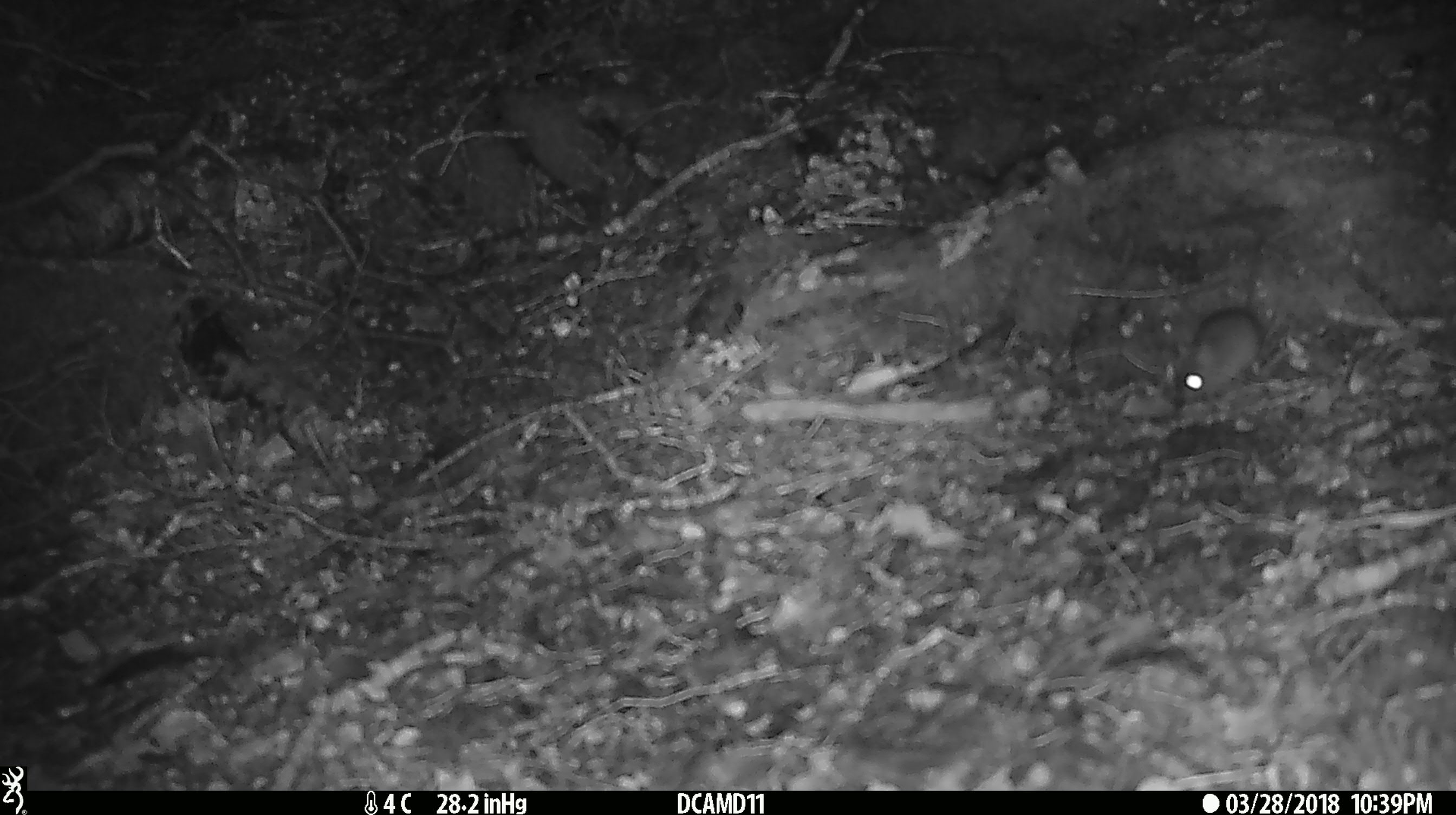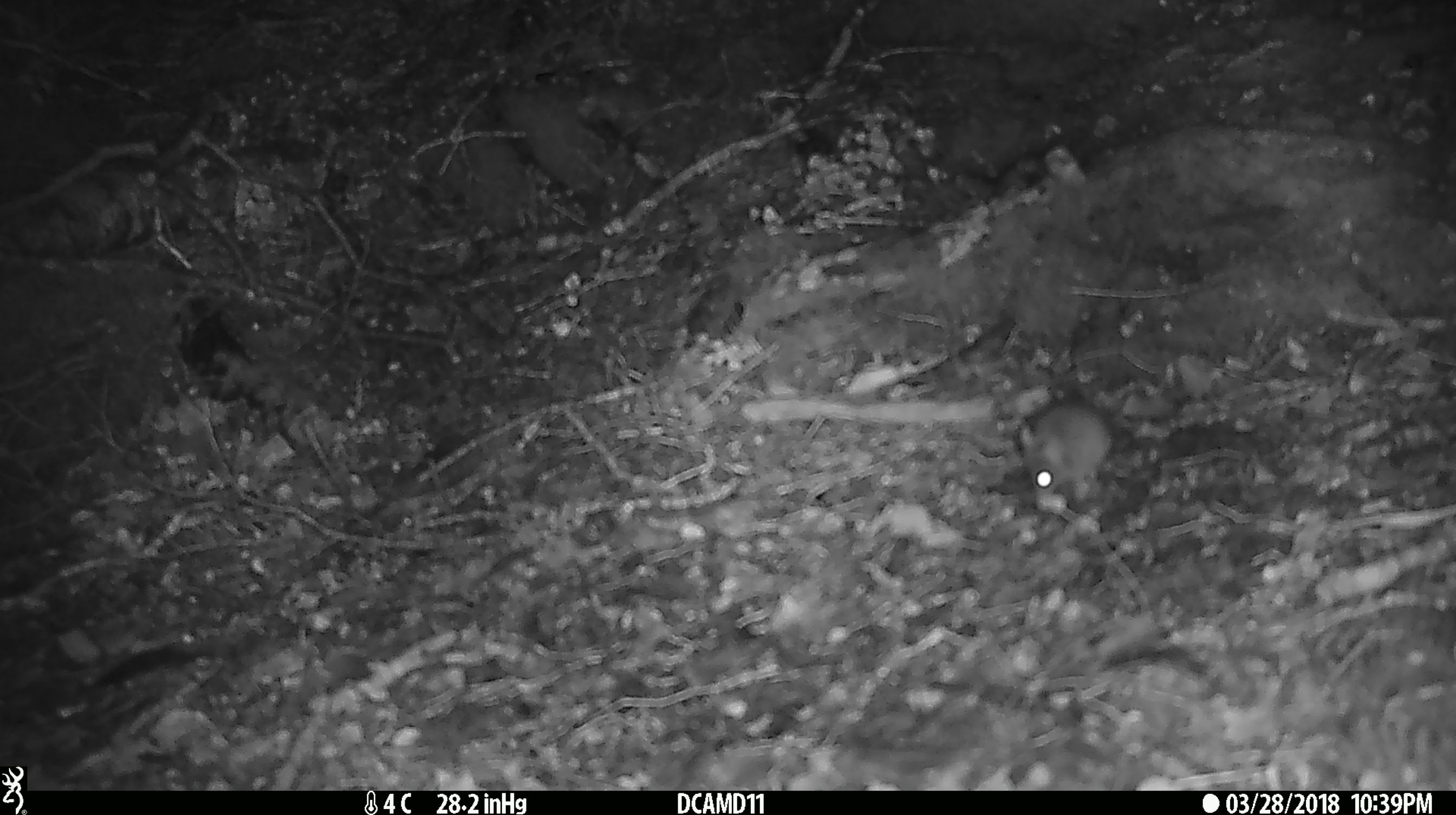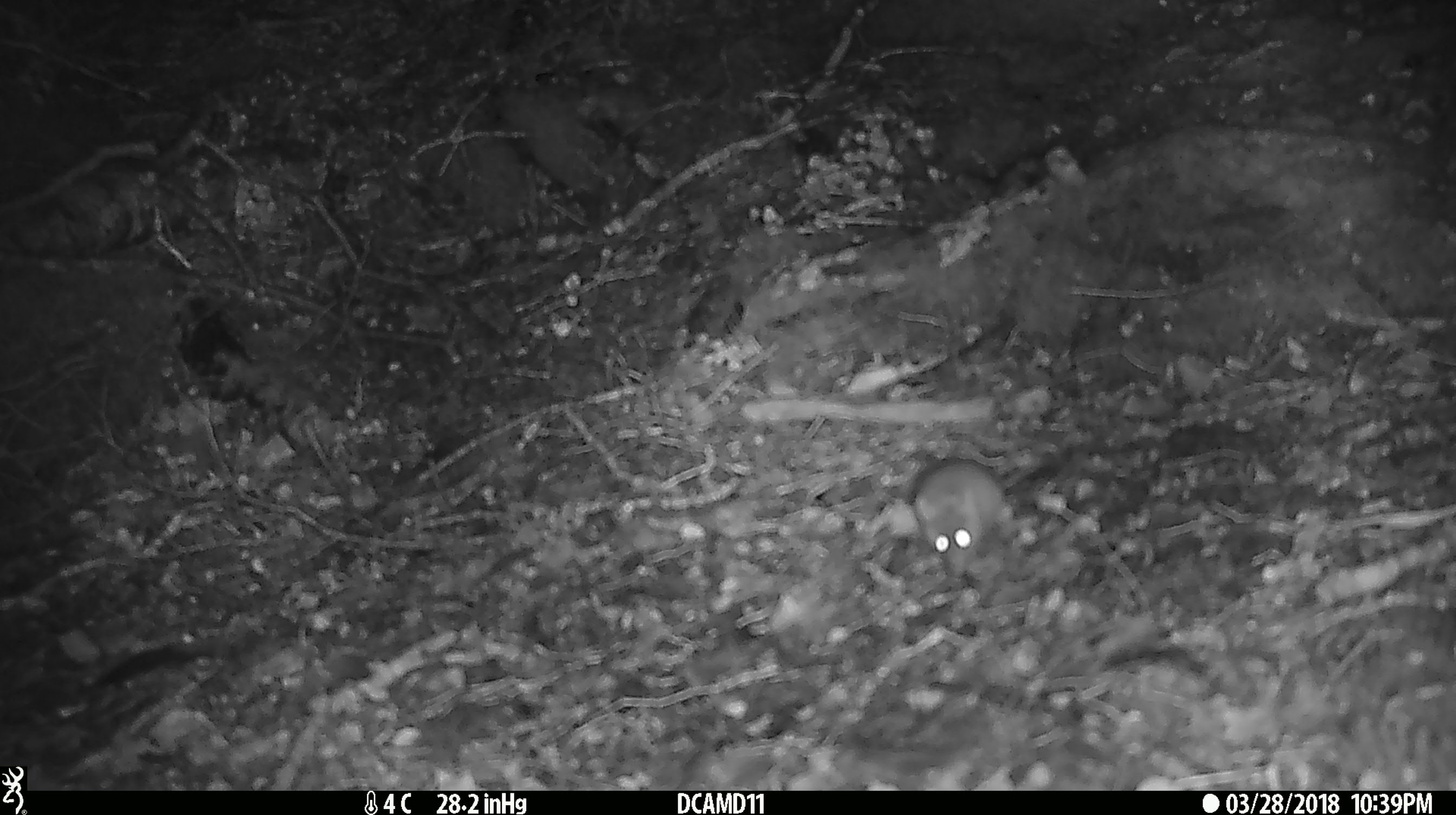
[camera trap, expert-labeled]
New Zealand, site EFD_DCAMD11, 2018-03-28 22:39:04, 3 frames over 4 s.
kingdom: Animalia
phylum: Chordata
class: Mammalia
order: Rodentia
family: Muridae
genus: Mus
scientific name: Mus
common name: mouse